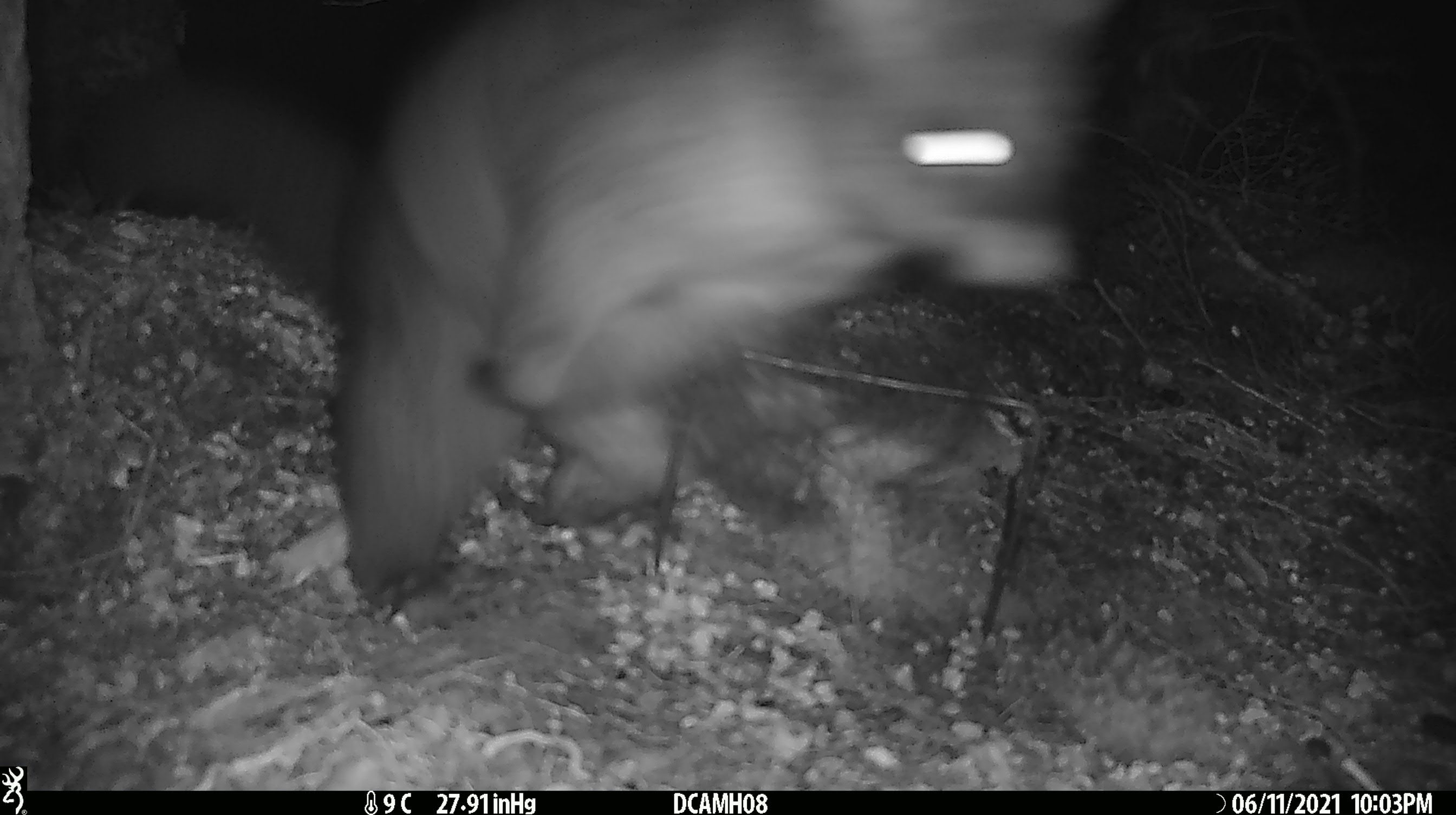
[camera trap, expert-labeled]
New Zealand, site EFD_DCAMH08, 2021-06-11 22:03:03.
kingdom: Animalia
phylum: Chordata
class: Mammalia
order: Diprotodontia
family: Phalangeridae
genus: Trichosurus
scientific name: Trichosurus vulpecula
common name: common brushtail possum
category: possum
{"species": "possum (common brushtail possum) (Trichosurus vulpecula)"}